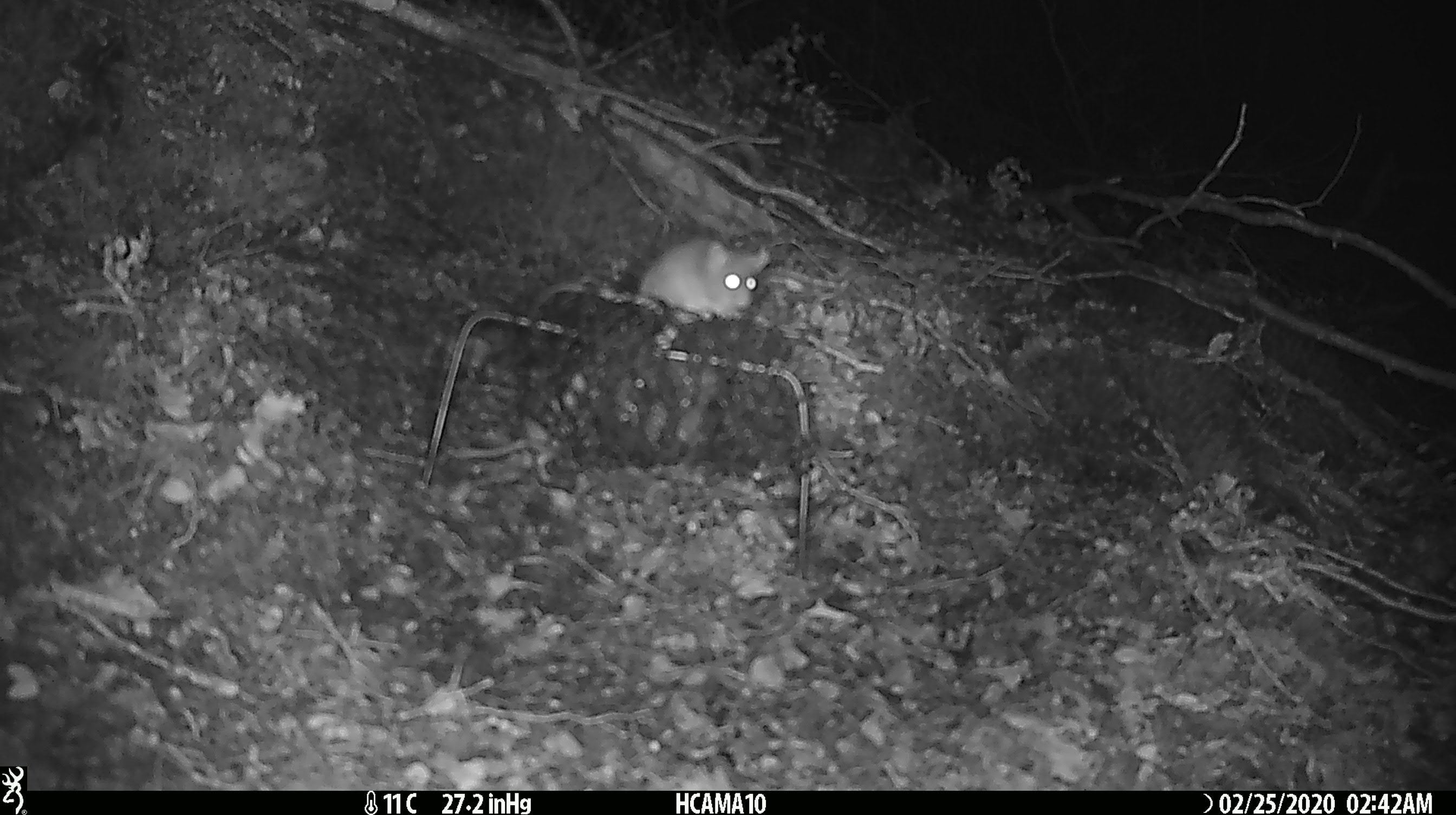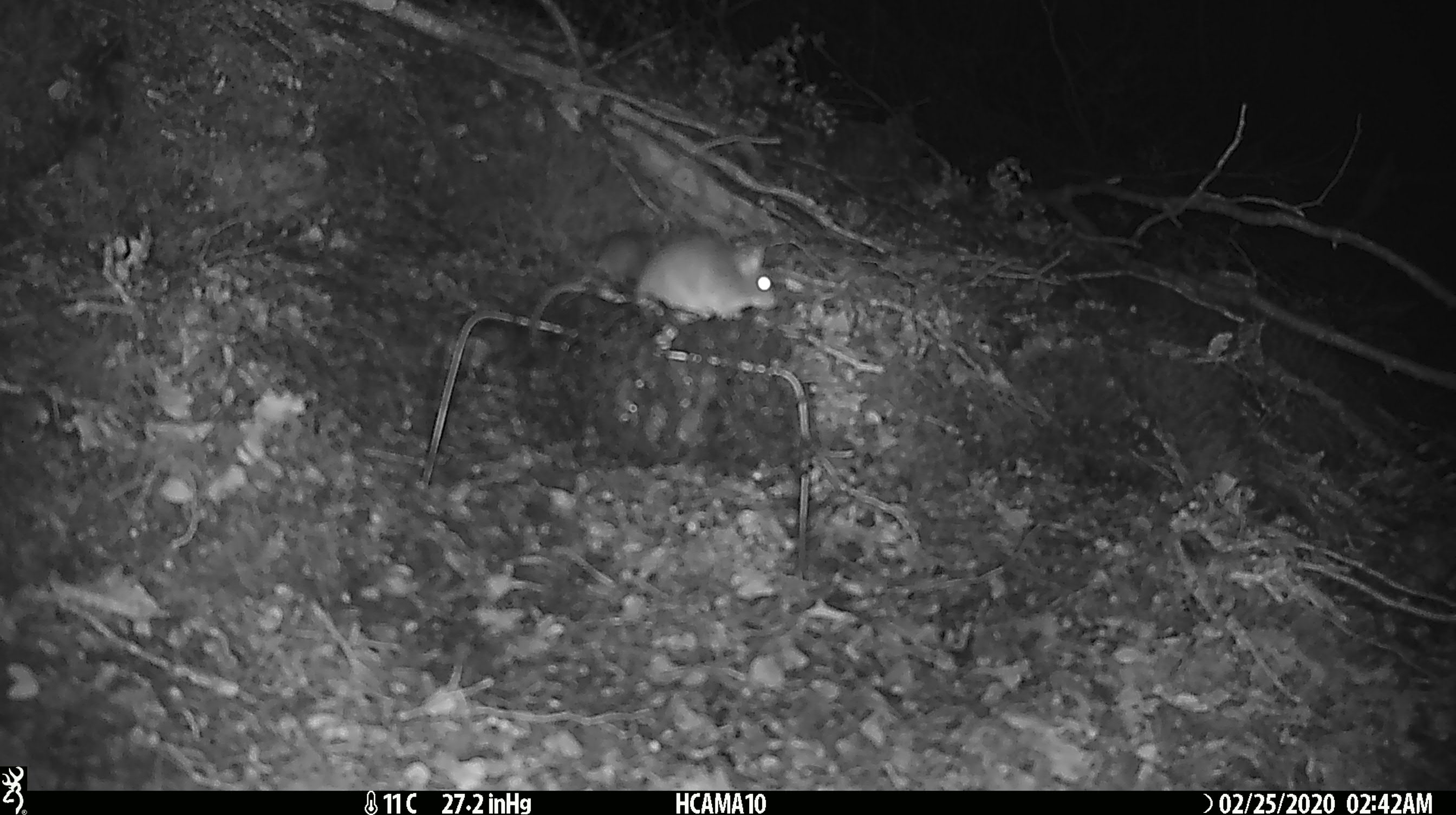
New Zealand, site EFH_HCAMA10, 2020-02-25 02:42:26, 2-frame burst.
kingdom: Animalia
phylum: Chordata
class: Mammalia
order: Rodentia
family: Muridae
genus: Mus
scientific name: Mus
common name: mouse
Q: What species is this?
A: Mouse (Mus).